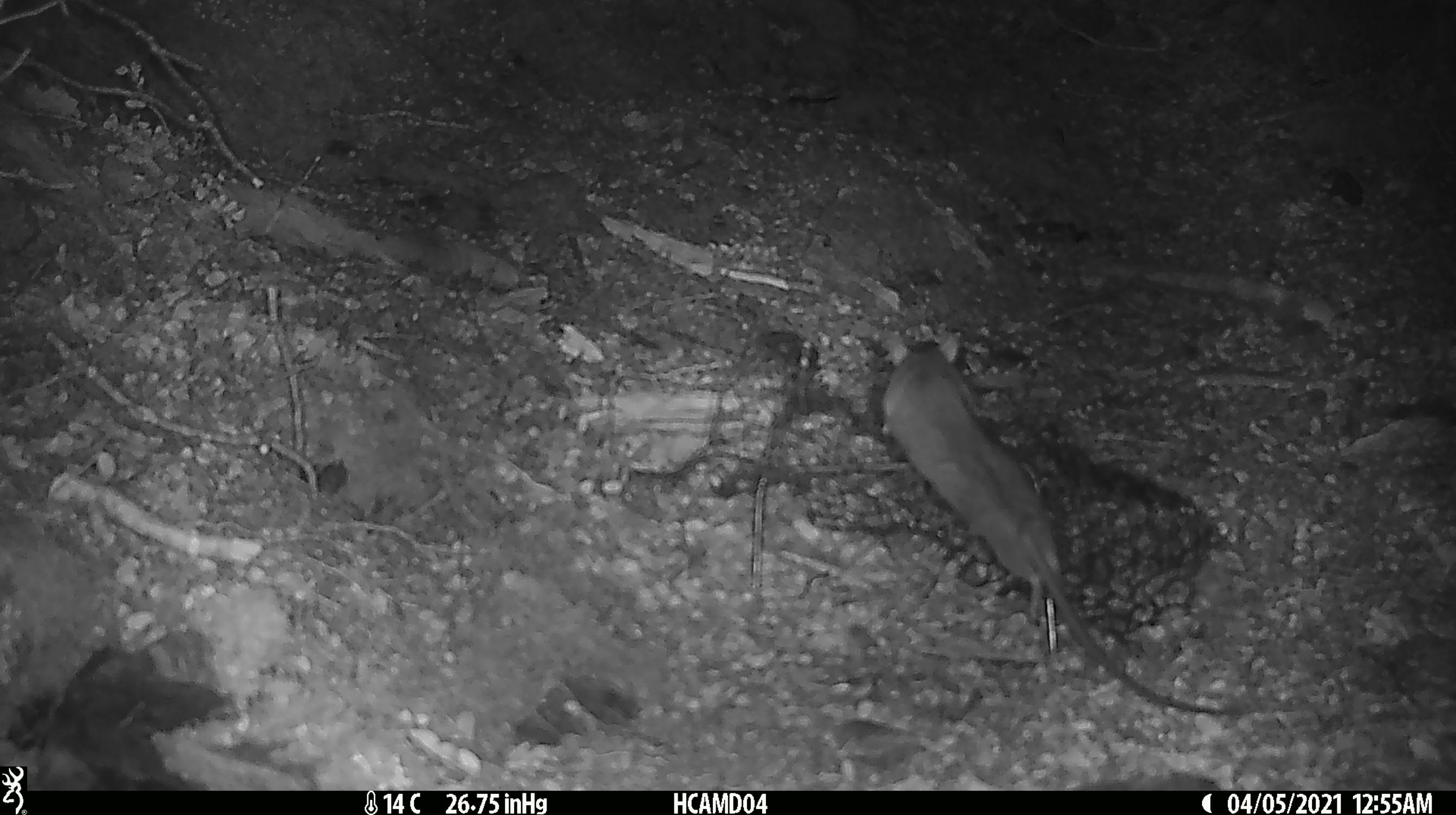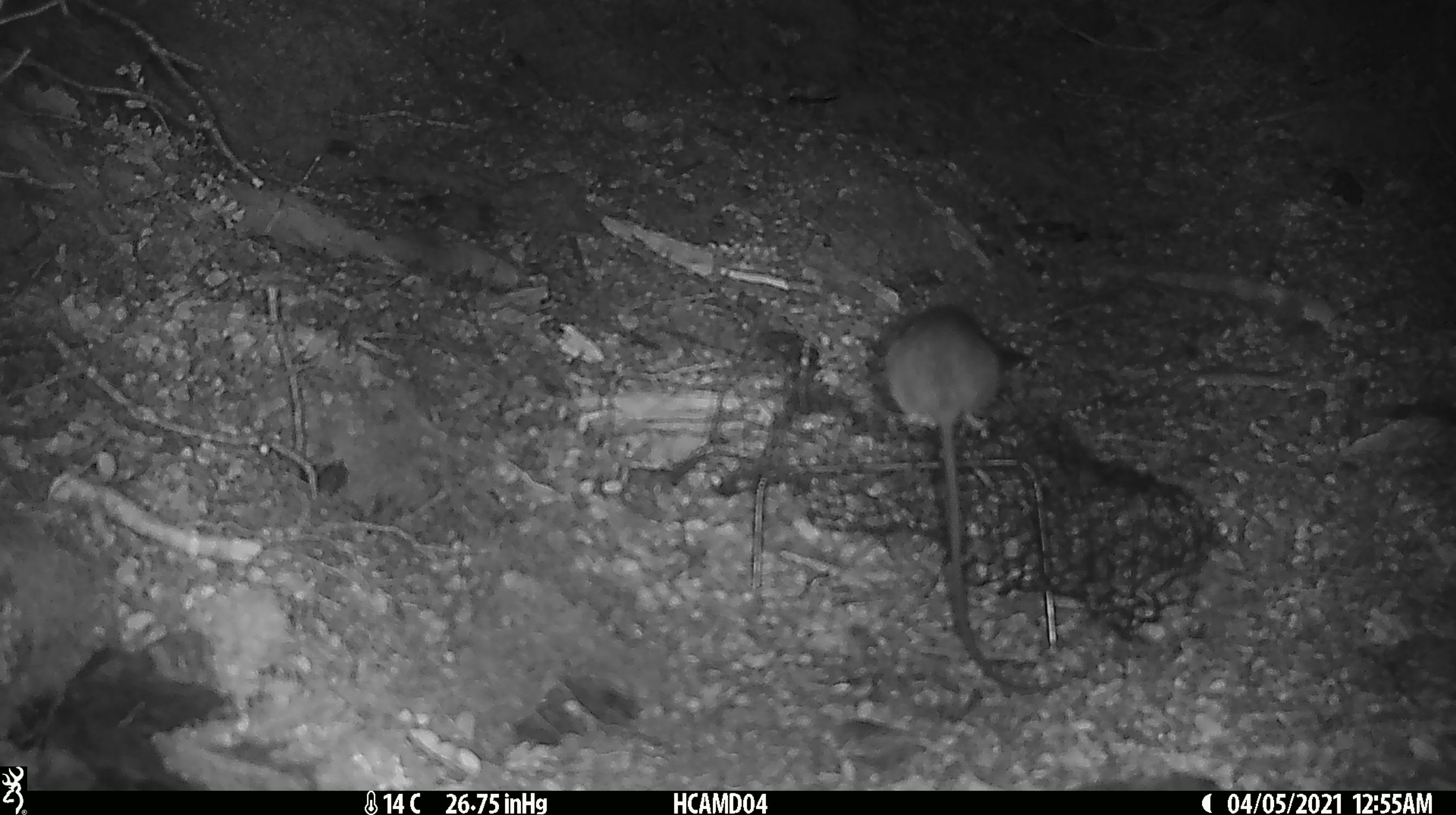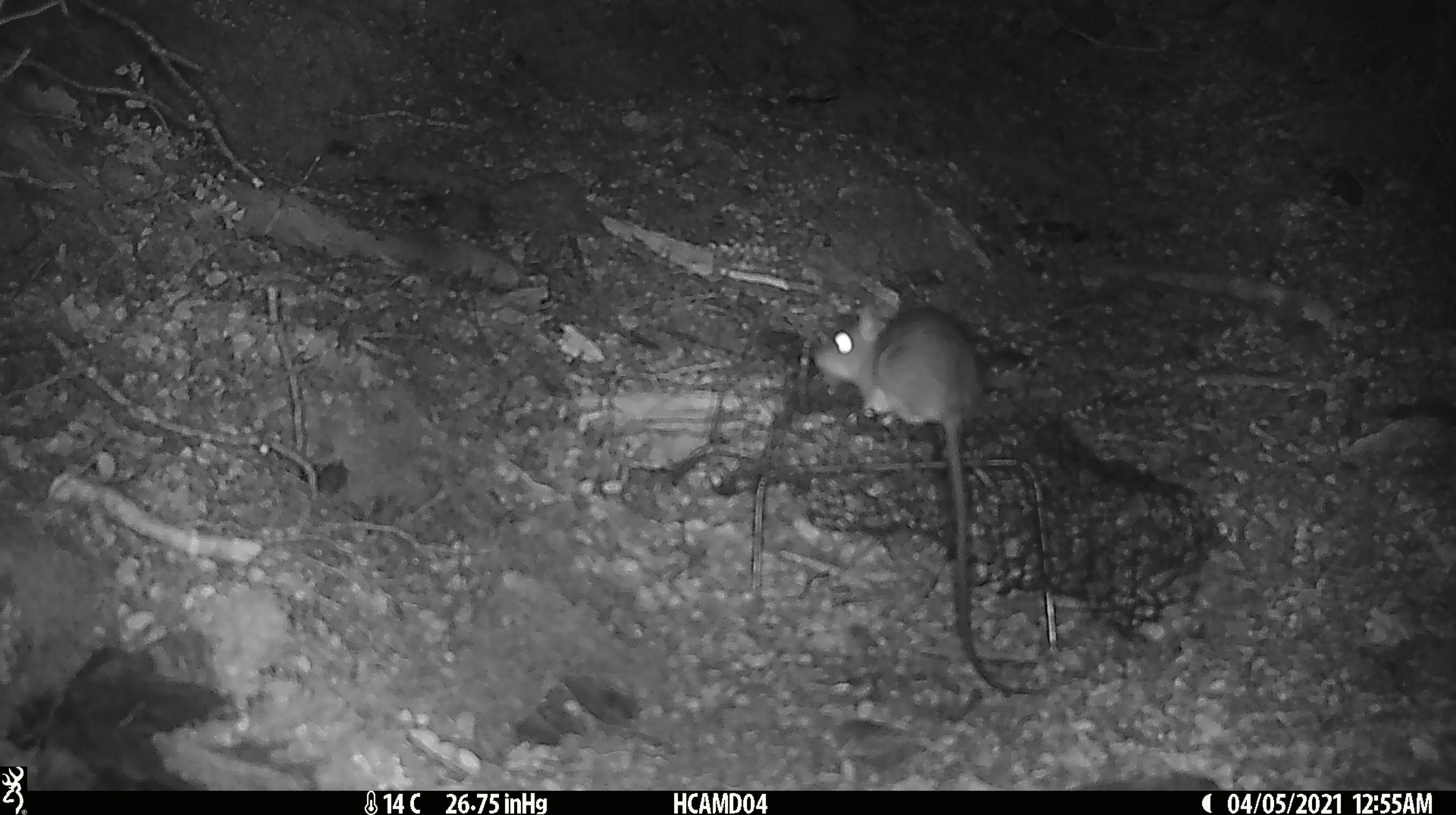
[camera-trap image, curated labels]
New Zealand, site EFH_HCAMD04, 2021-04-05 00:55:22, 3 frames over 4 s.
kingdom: Animalia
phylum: Chordata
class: Mammalia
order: Rodentia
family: Muridae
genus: Rattus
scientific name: Rattus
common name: rat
Rat (Rattus).